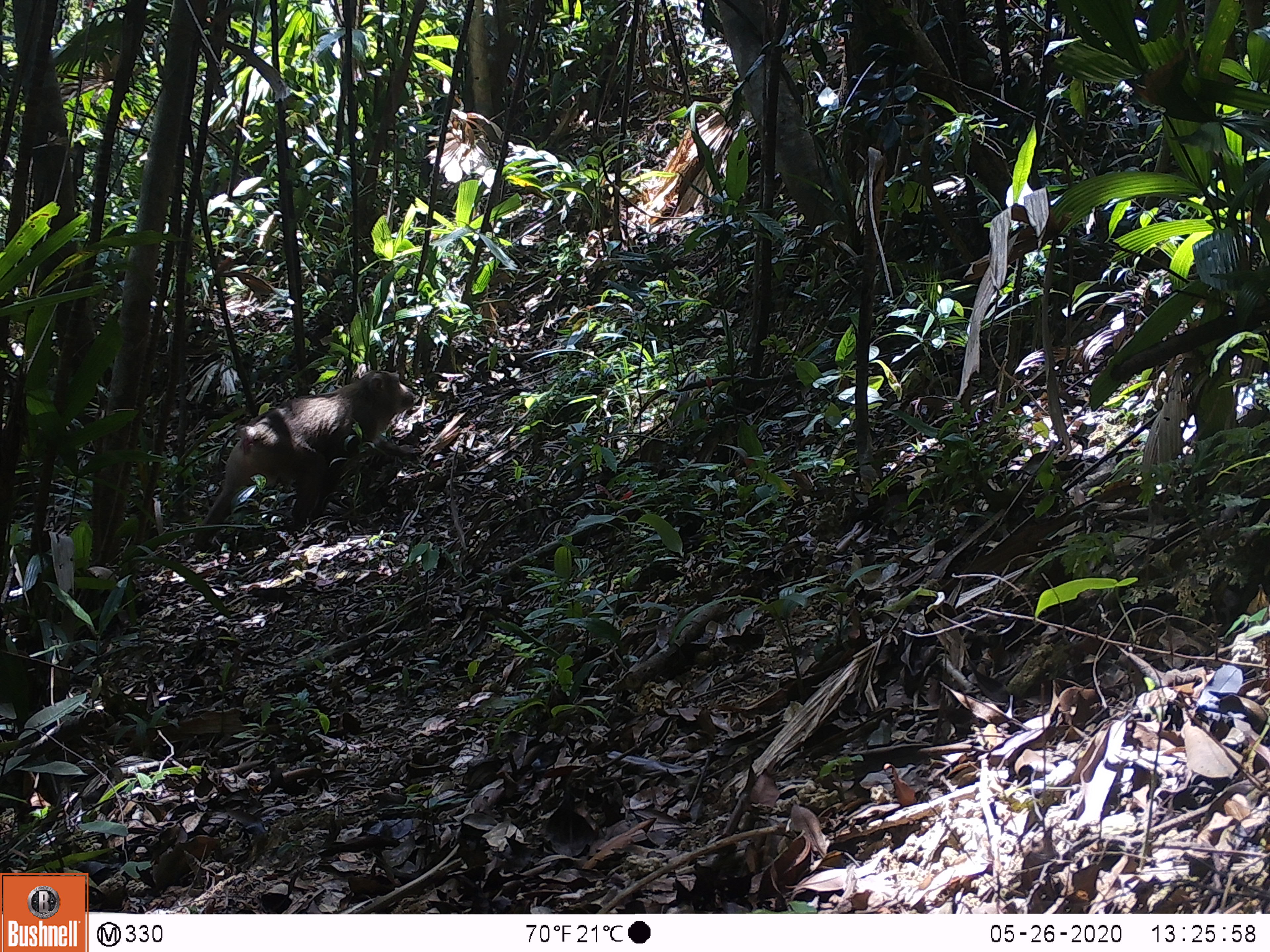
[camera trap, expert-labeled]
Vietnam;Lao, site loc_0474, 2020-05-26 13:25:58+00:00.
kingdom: Animalia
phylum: Chordata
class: Mammalia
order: Primates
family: Cercopithecidae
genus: Macaca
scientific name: Macaca nemestrina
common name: pig-tailed macaque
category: pig tailed macaque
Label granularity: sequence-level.